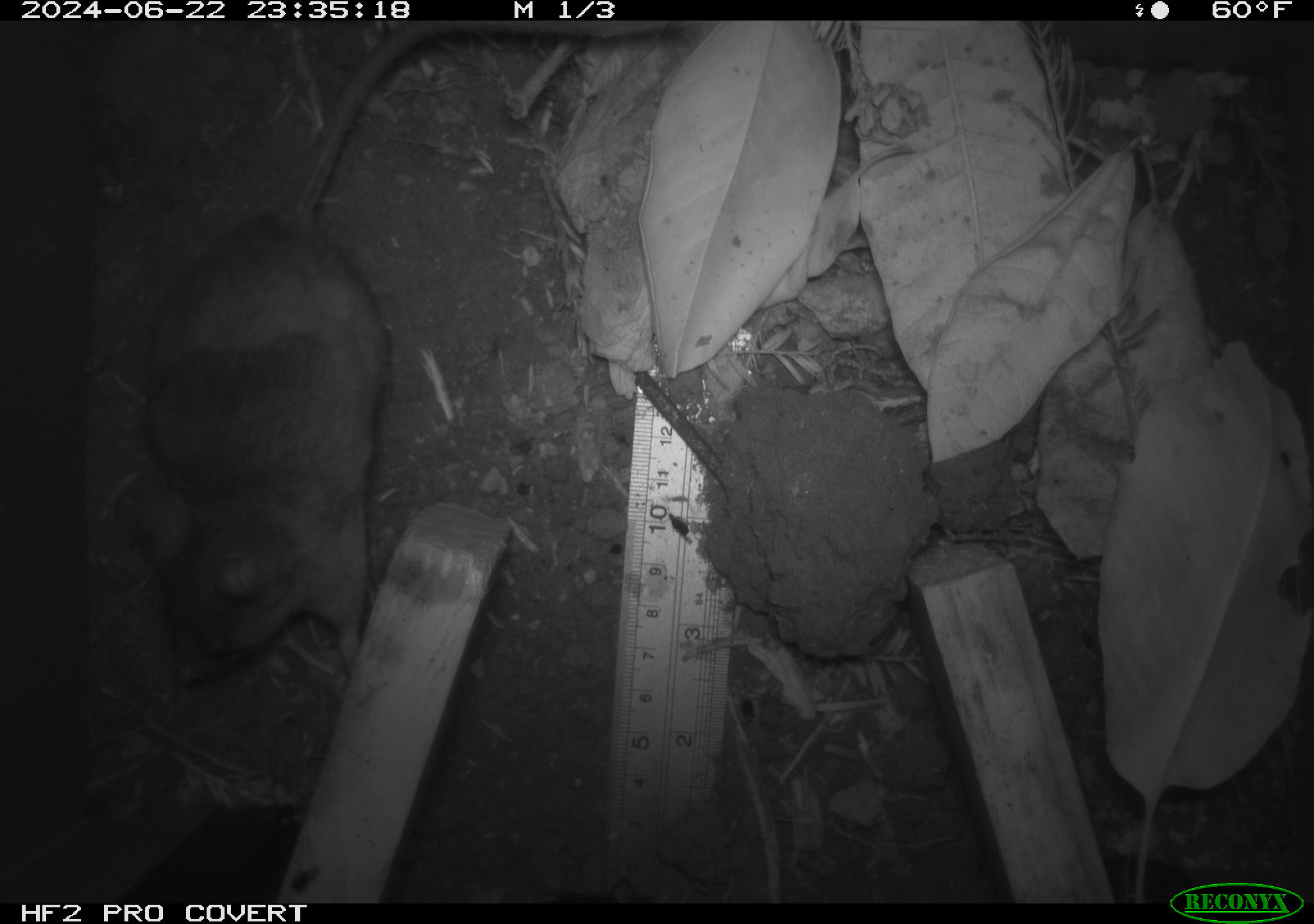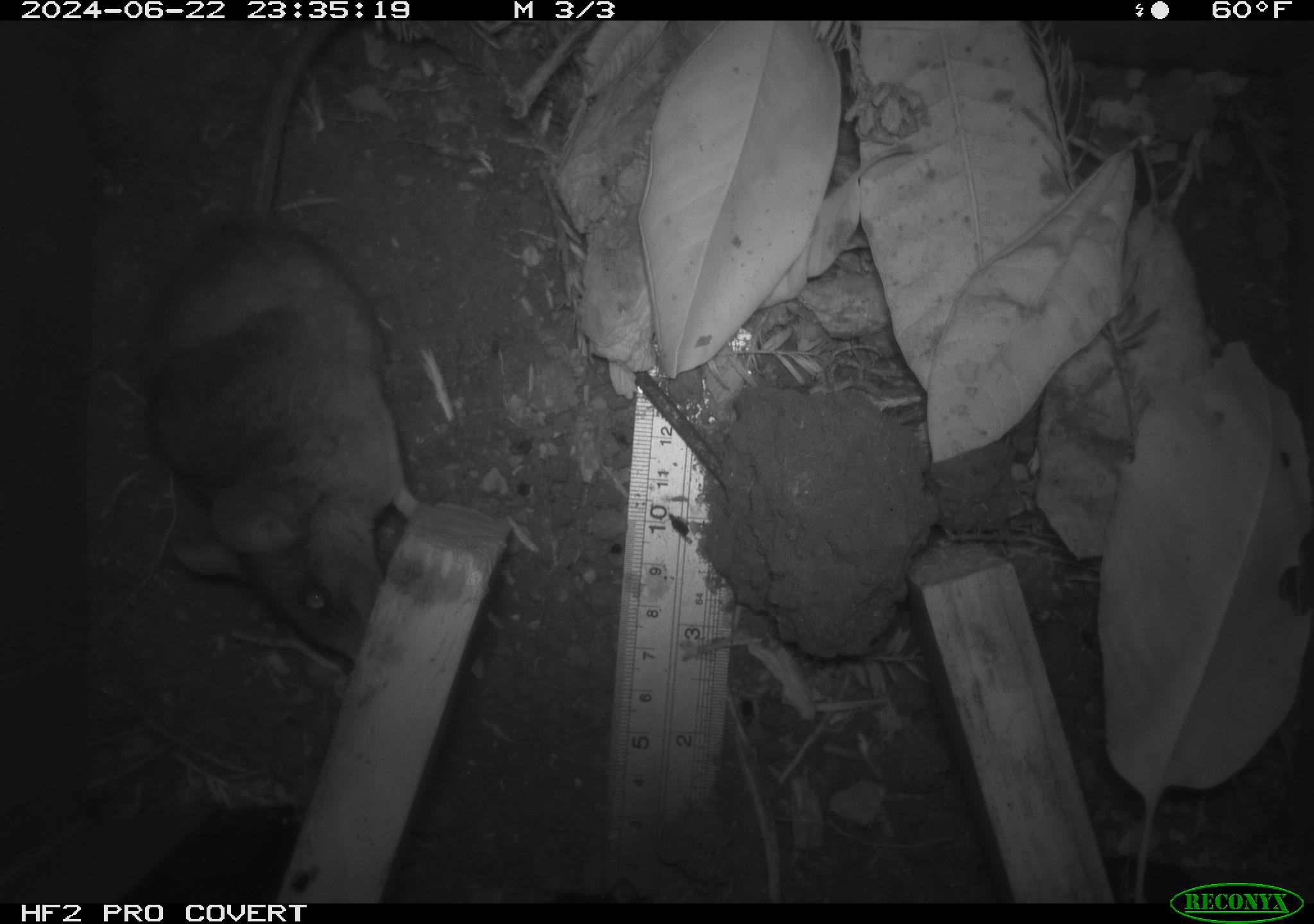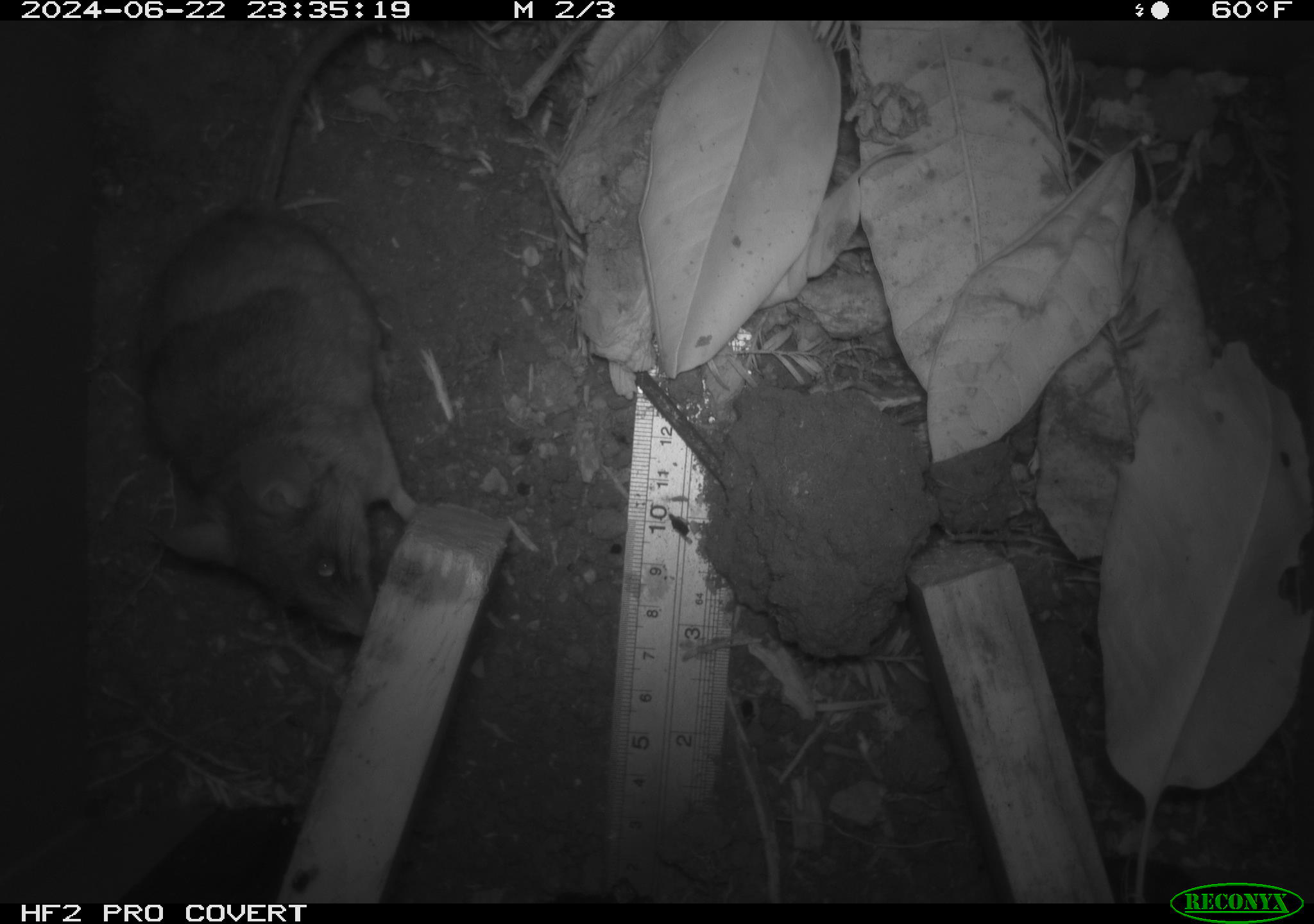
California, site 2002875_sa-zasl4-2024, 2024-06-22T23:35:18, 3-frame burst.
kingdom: Animalia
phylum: Chordata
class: Mammalia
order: Rodentia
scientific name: Rodentia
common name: rodent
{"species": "rodent (Rodentia)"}